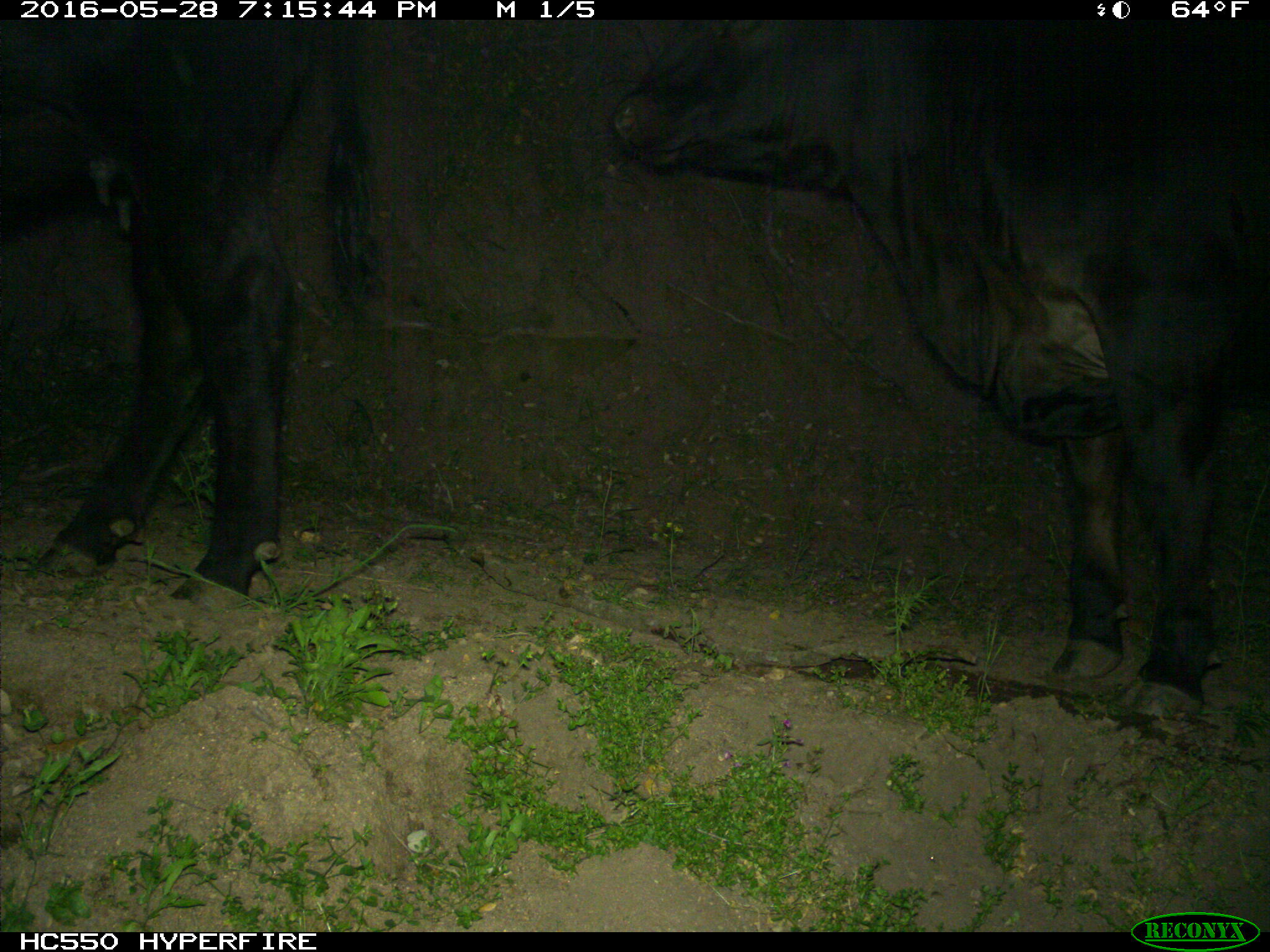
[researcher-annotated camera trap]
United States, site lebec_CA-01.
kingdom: Animalia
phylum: Chordata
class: Mammalia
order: Artiodactyla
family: Bovidae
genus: Bos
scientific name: Bos taurus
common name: domestic cow